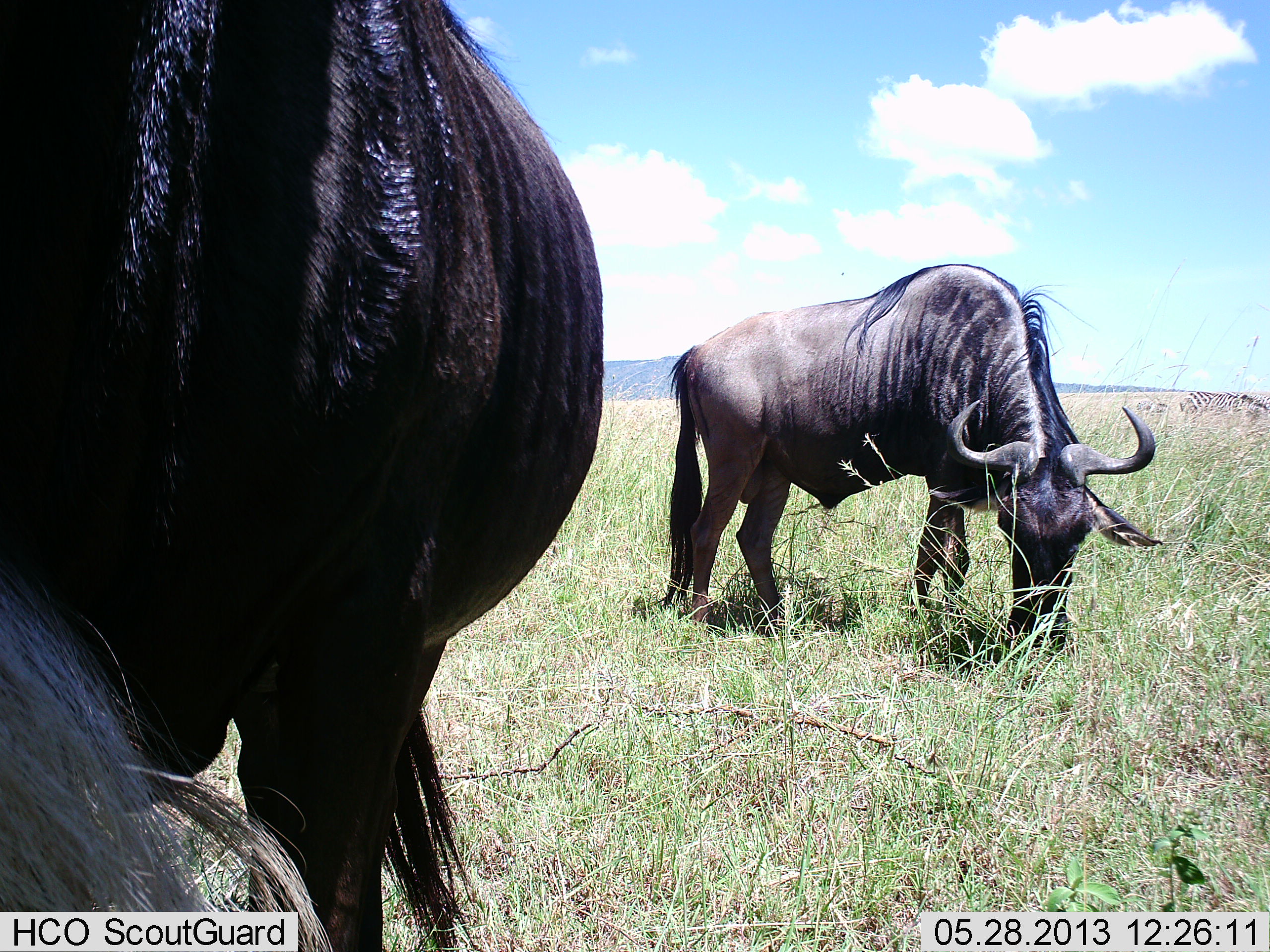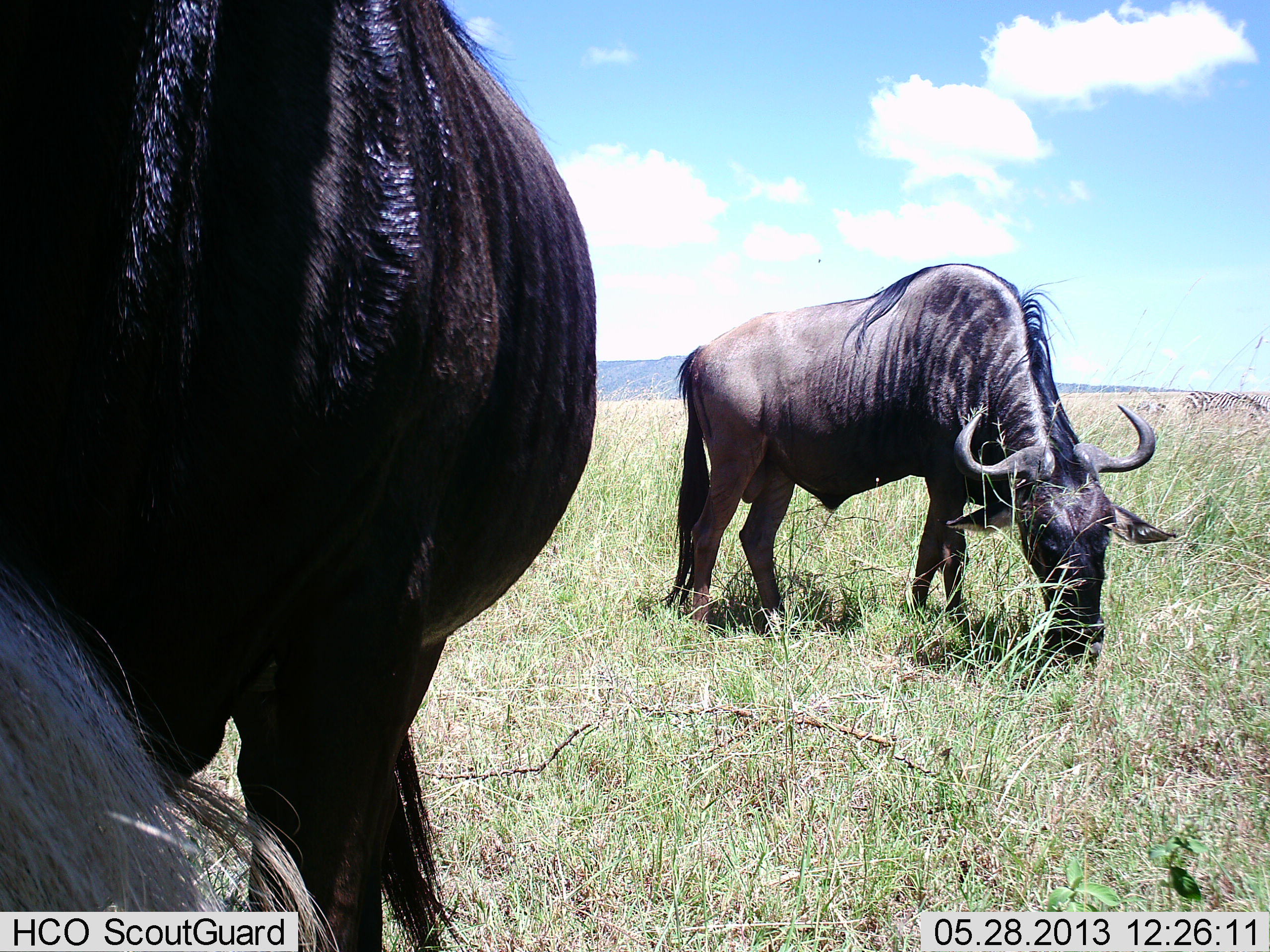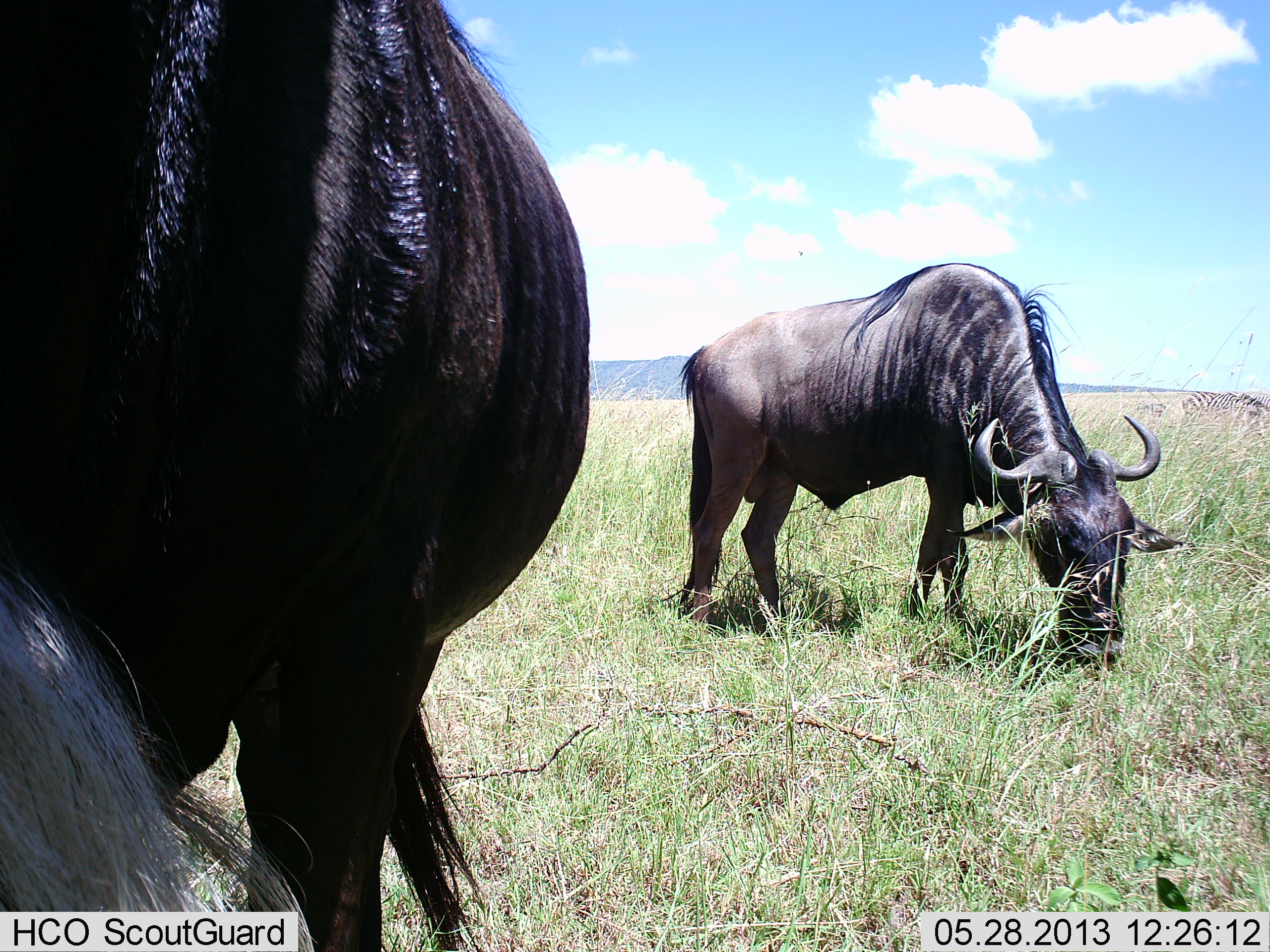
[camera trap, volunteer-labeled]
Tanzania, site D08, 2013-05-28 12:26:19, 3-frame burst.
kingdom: Animalia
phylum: Chordata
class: Mammalia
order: Artiodactyla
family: Bovidae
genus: Connochaetes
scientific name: Connochaetes taurinus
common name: blue wildebeest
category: wildebeest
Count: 2.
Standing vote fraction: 33%.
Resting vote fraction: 8%.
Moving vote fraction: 0%.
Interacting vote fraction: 0%.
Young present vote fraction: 0%.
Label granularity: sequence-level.